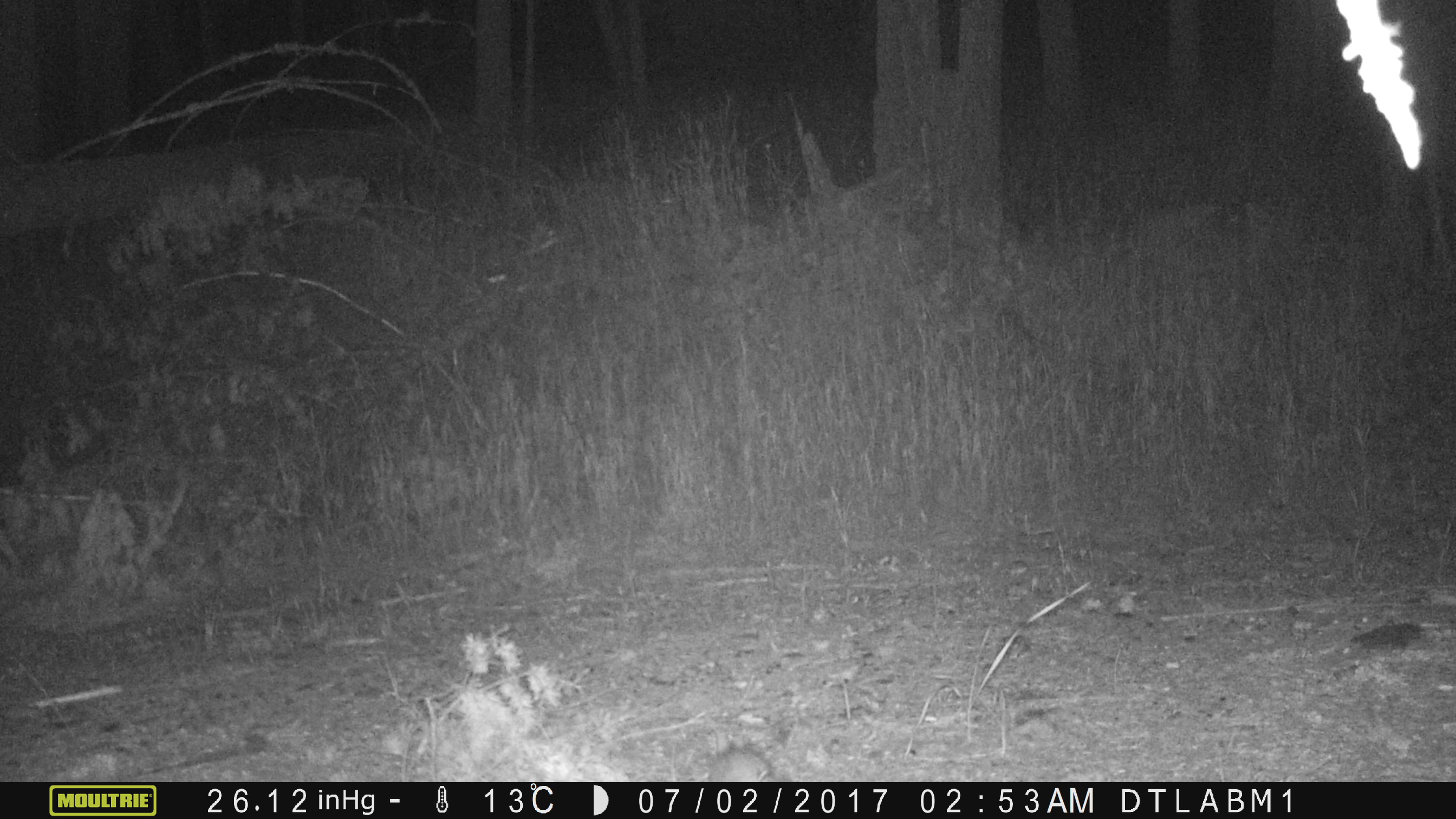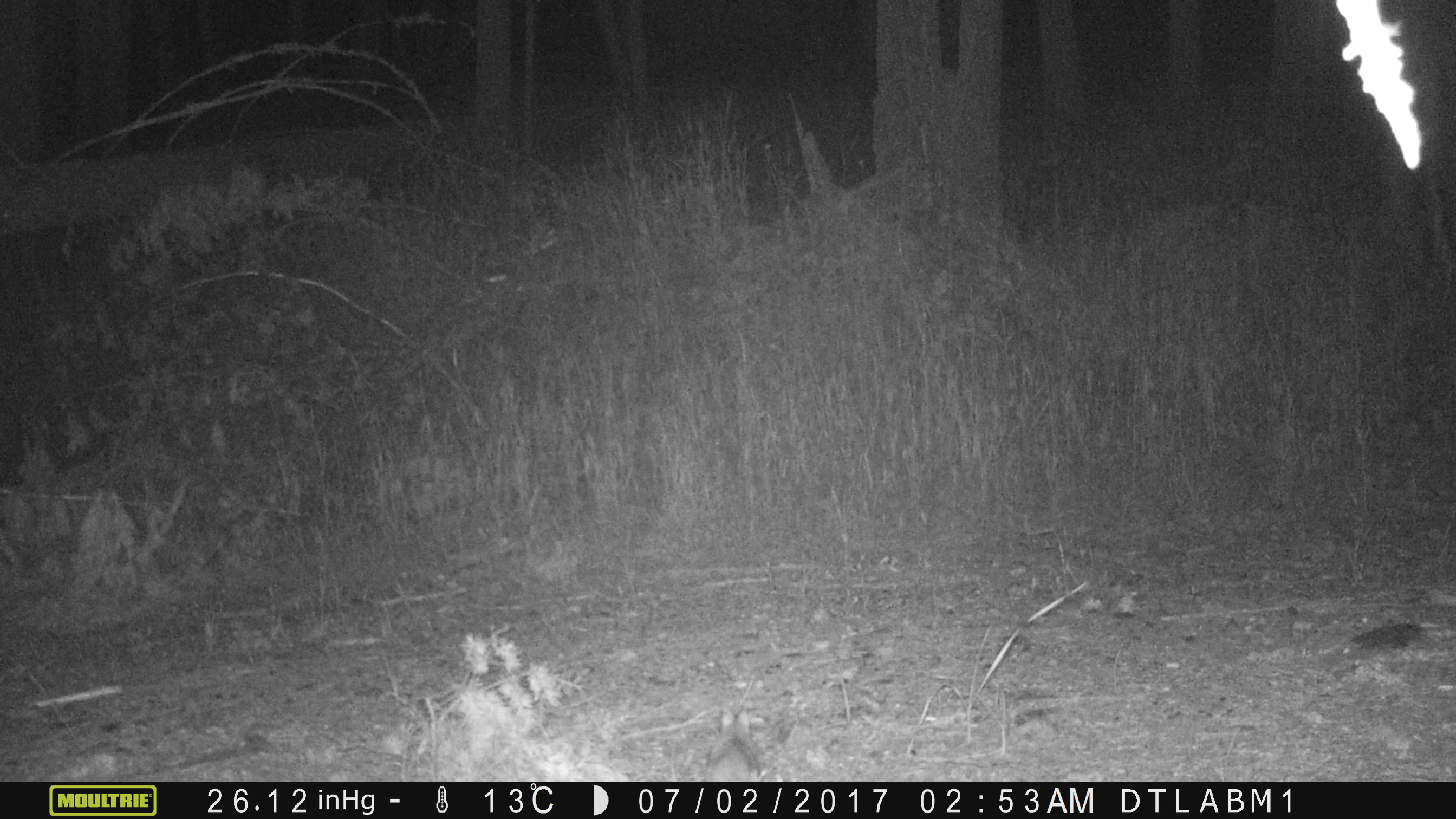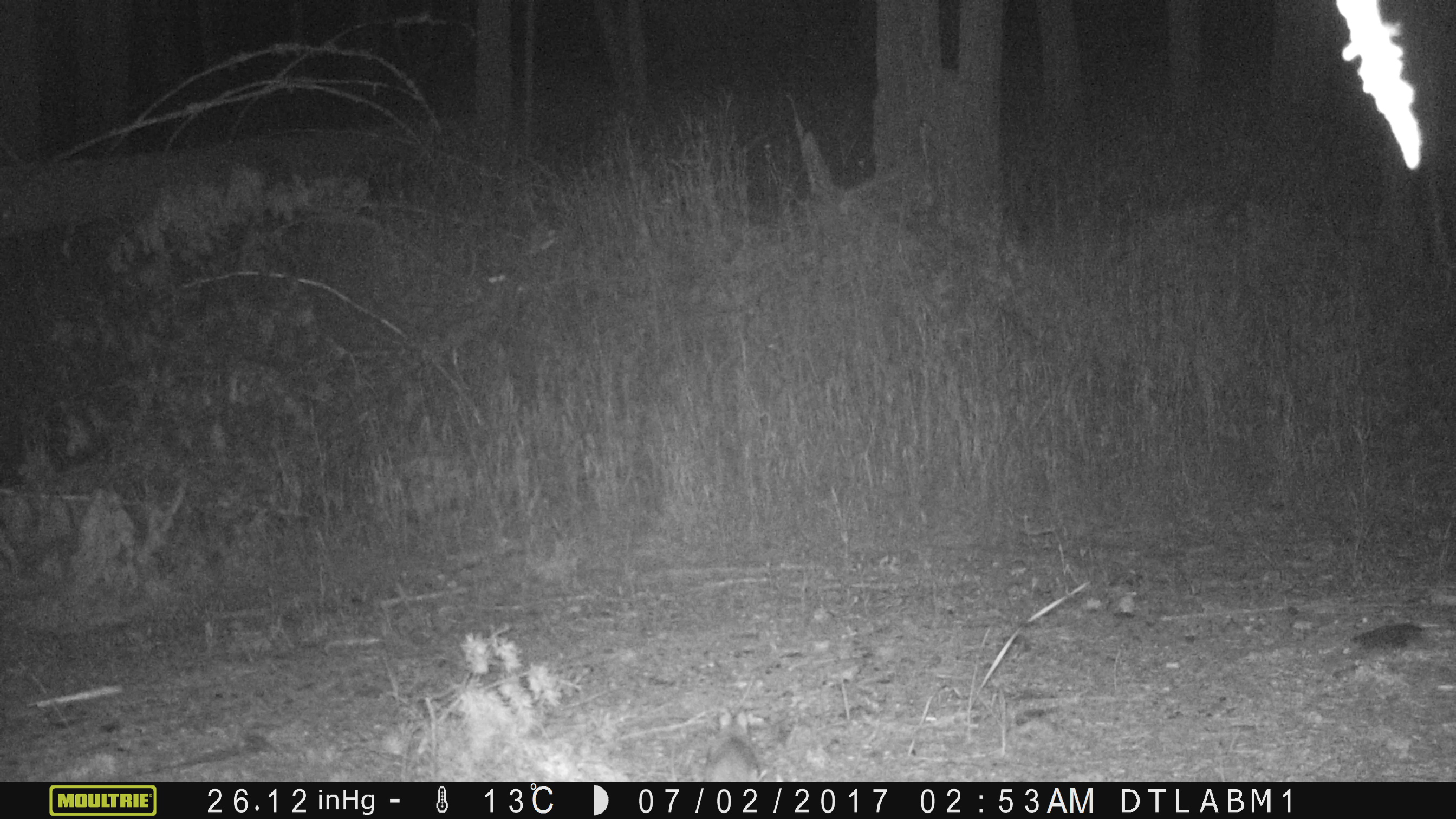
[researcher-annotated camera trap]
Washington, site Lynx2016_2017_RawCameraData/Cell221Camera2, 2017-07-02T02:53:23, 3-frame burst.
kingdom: Animalia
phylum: Chordata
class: Mammalia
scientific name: Mammalia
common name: small mammal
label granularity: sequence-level